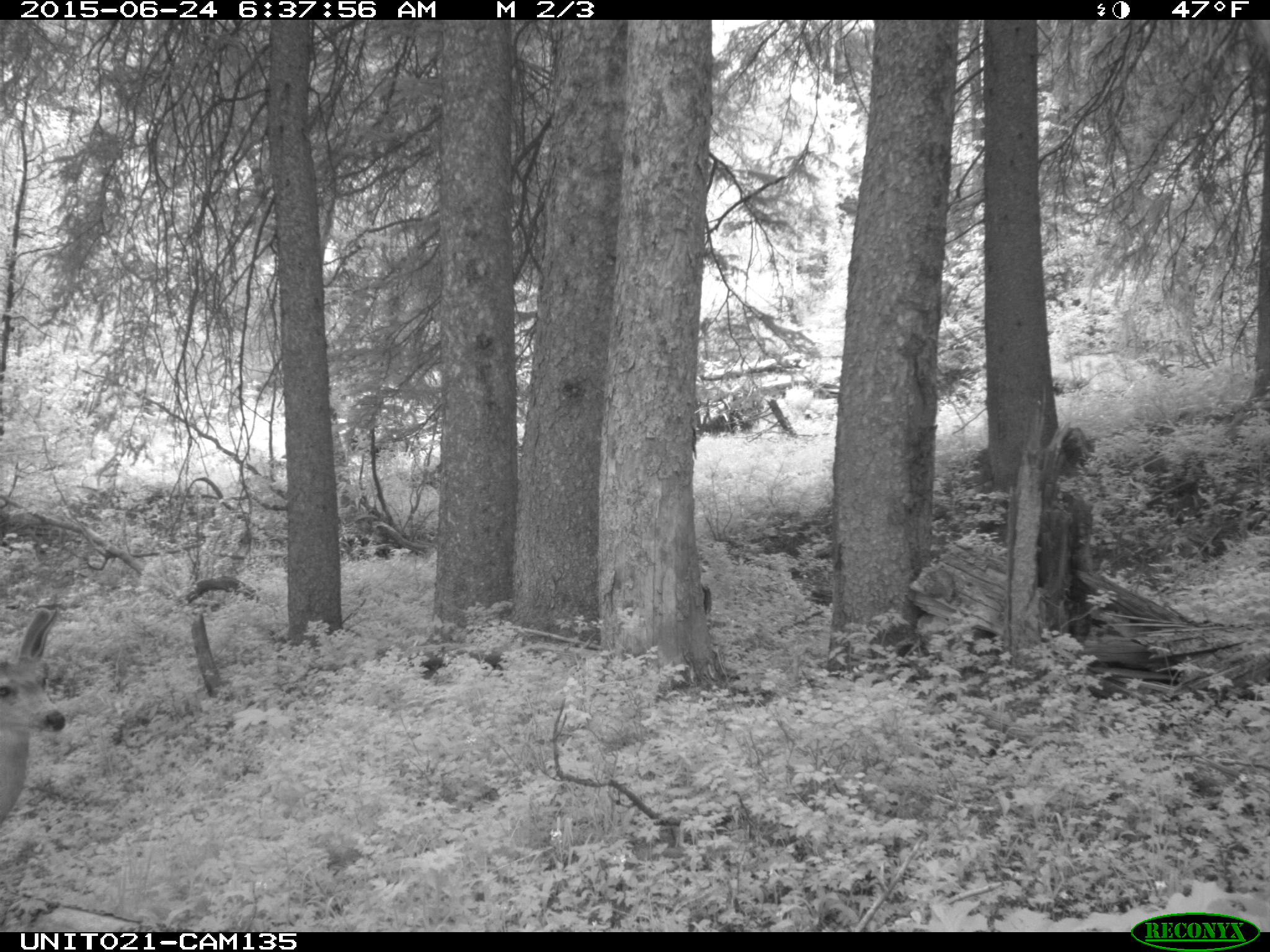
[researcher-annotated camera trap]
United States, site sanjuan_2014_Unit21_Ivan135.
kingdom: Animalia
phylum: Chordata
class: Mammalia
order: Artiodactyla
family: Cervidae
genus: Odocoileus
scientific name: Odocoileus hemionus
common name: mule deer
Odocoileus hemionus (mule deer).